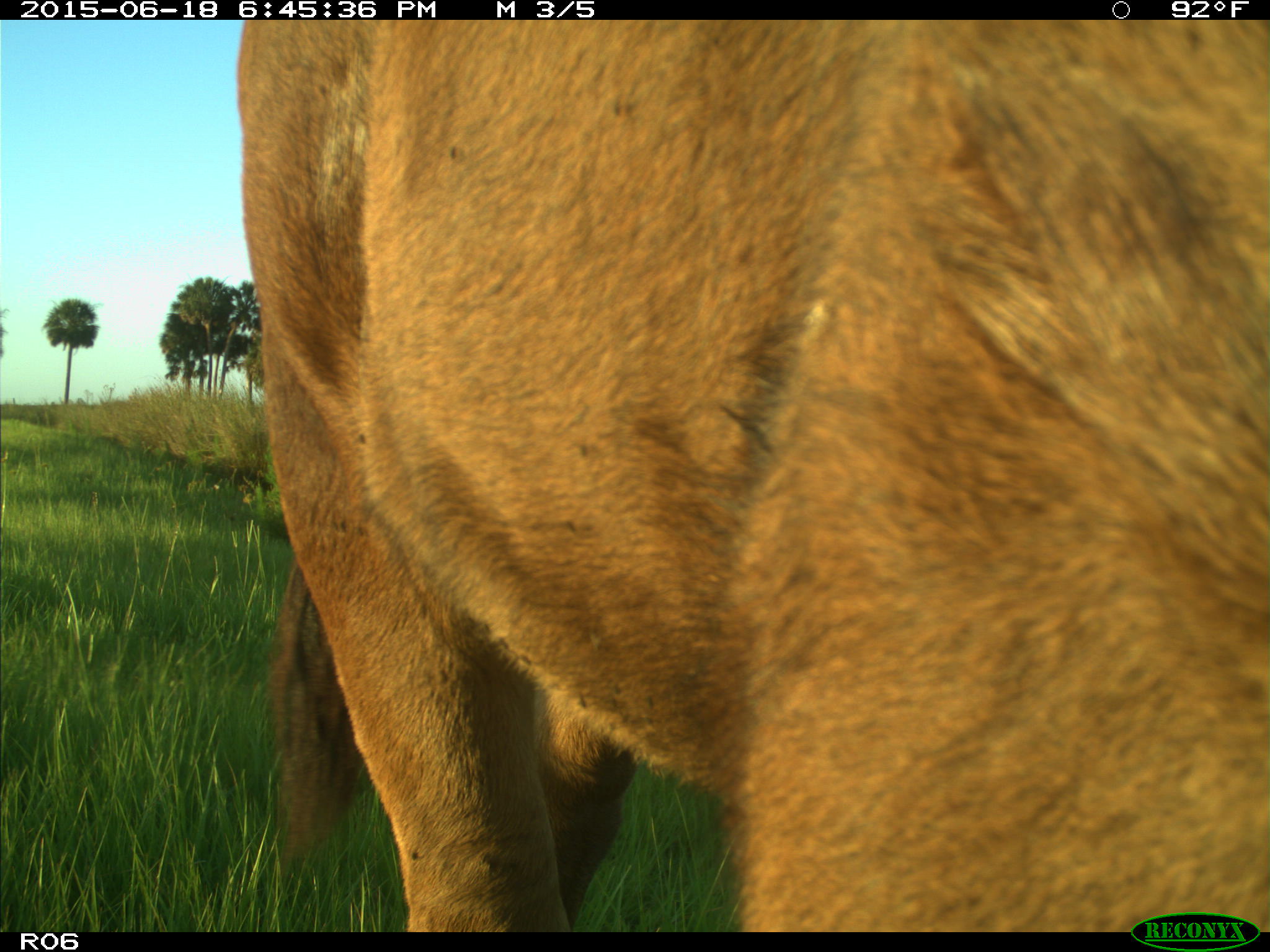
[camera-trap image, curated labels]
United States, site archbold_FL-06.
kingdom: Animalia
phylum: Chordata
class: Mammalia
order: Artiodactyla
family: Bovidae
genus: Bos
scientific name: Bos taurus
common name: domestic cow